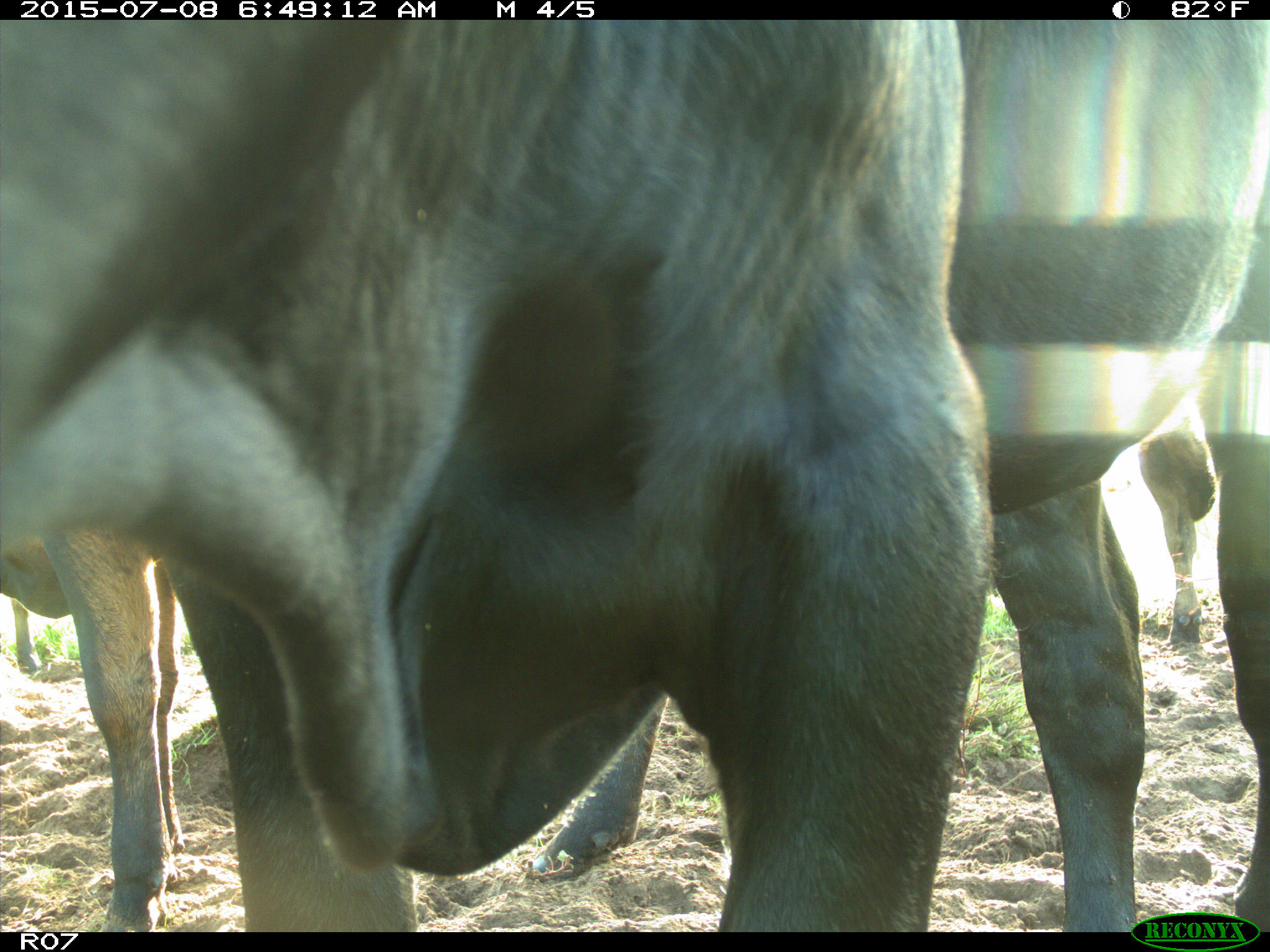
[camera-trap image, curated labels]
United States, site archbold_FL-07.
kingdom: Animalia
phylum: Chordata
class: Mammalia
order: Artiodactyla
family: Bovidae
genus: Bos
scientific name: Bos taurus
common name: domestic cow